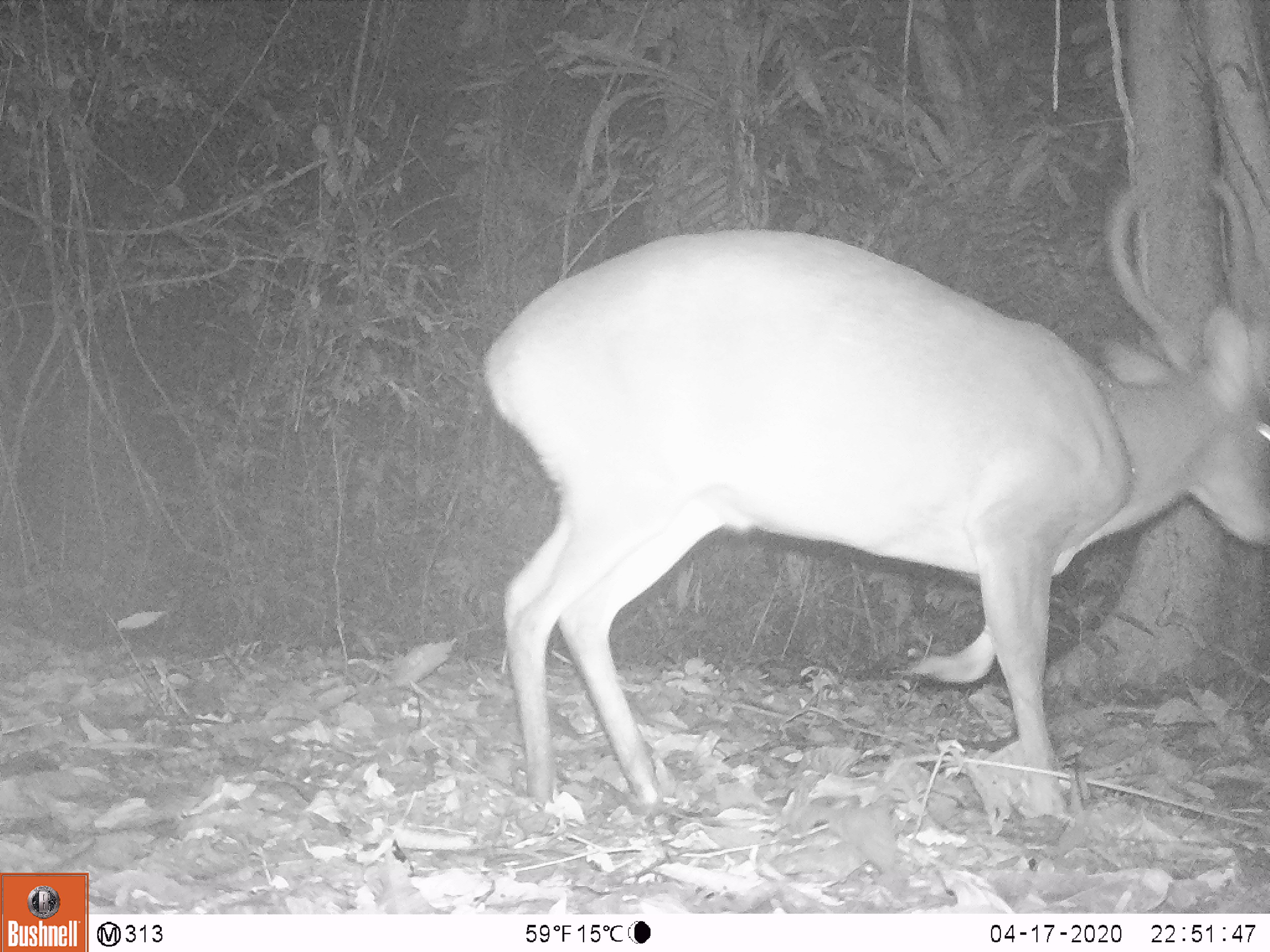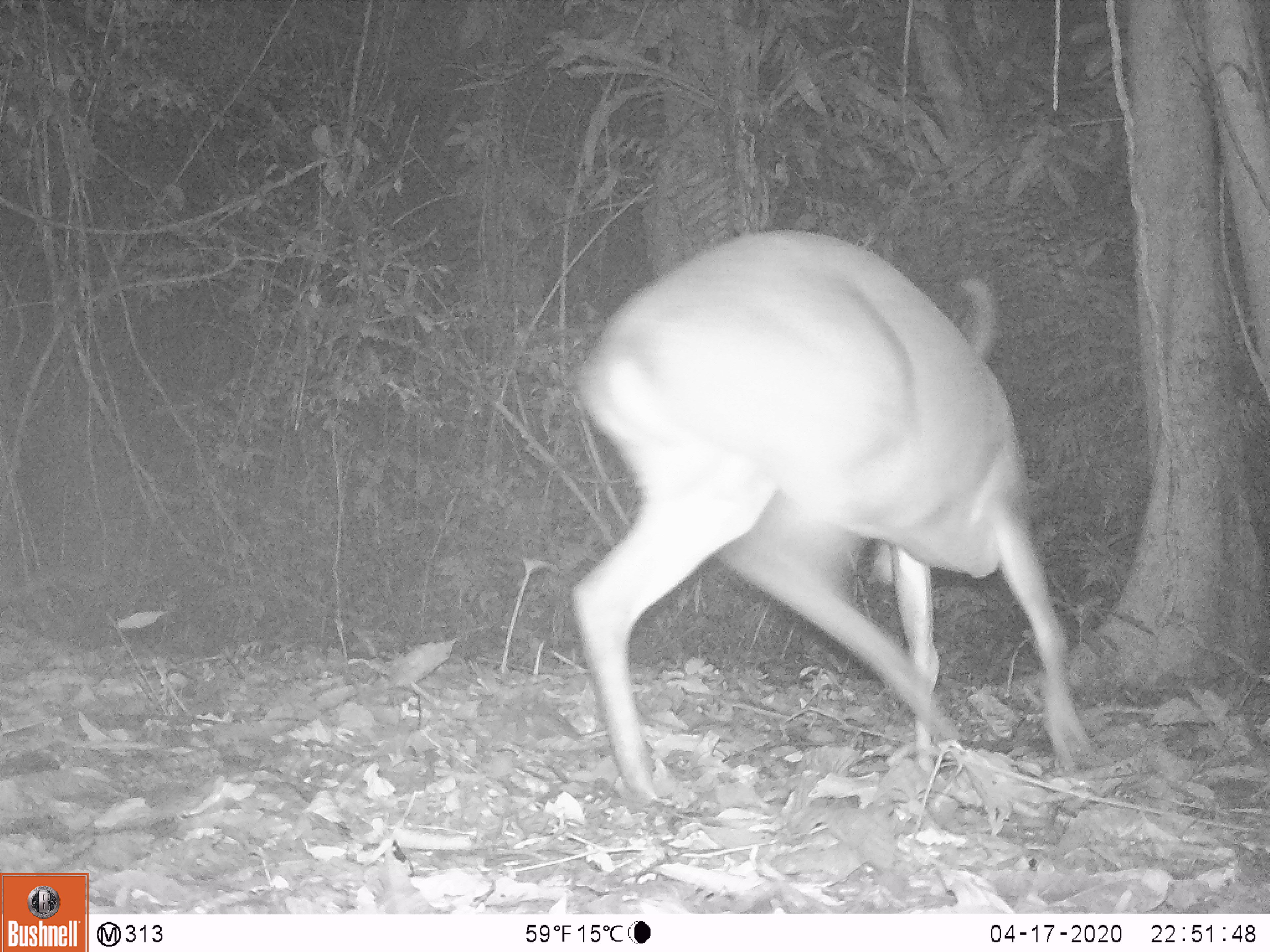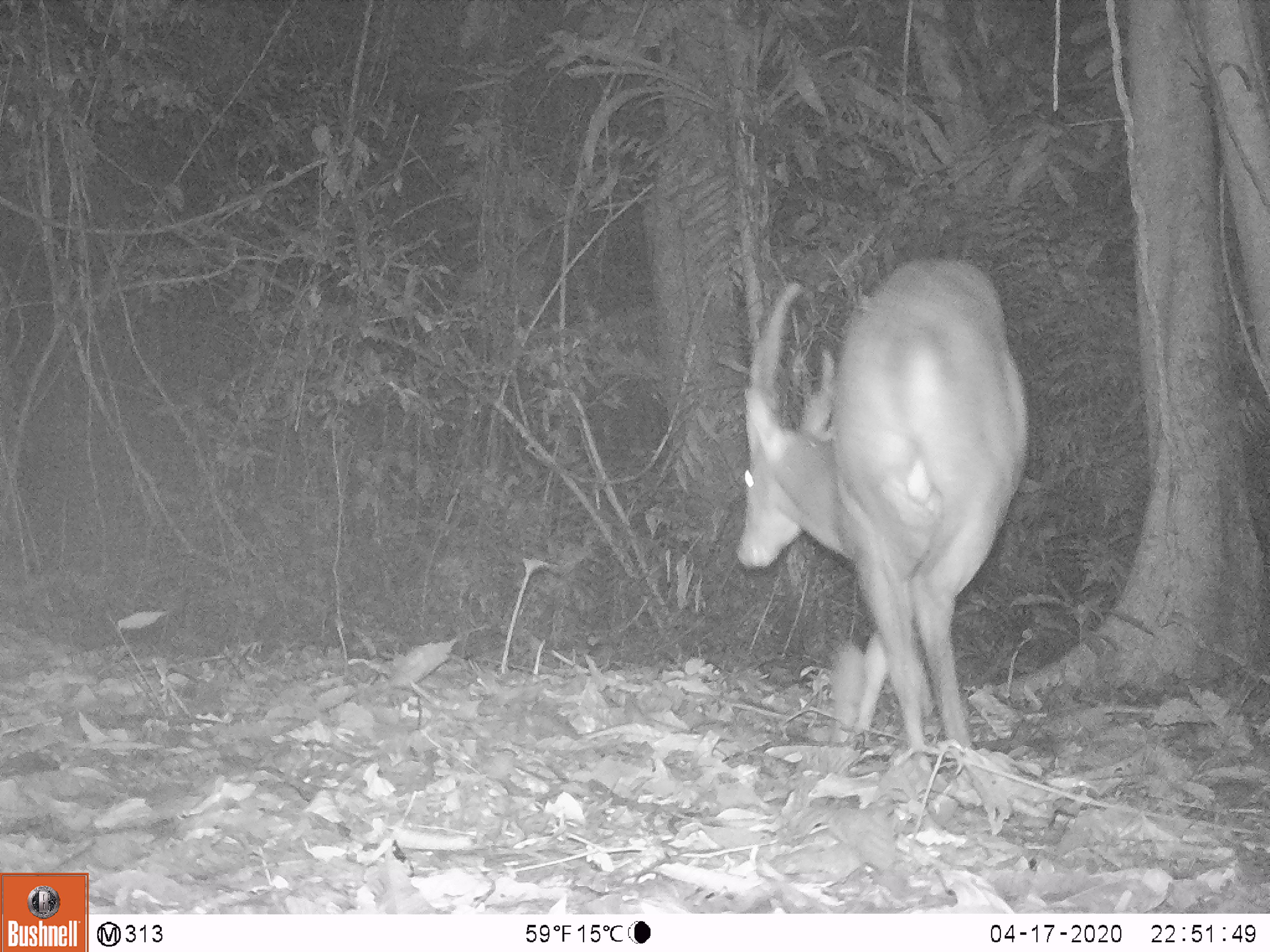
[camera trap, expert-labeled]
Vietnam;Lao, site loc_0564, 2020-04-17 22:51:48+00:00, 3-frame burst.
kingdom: Animalia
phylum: Chordata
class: Mammalia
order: Artiodactyla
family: Cervidae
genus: Muntiacus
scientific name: Muntiacus vuquangensis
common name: large-antlered muntjac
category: large antlered muntjac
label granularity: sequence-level